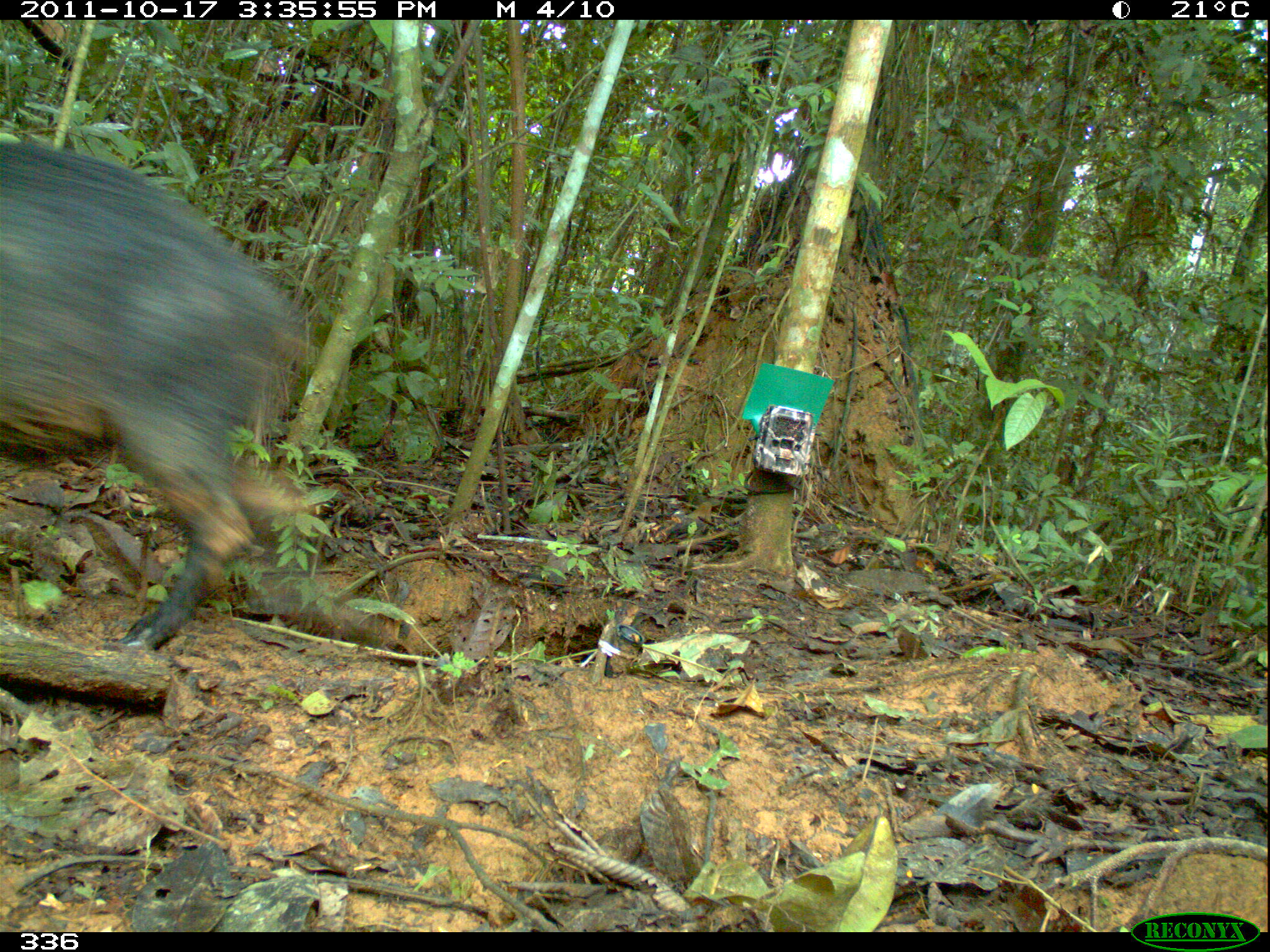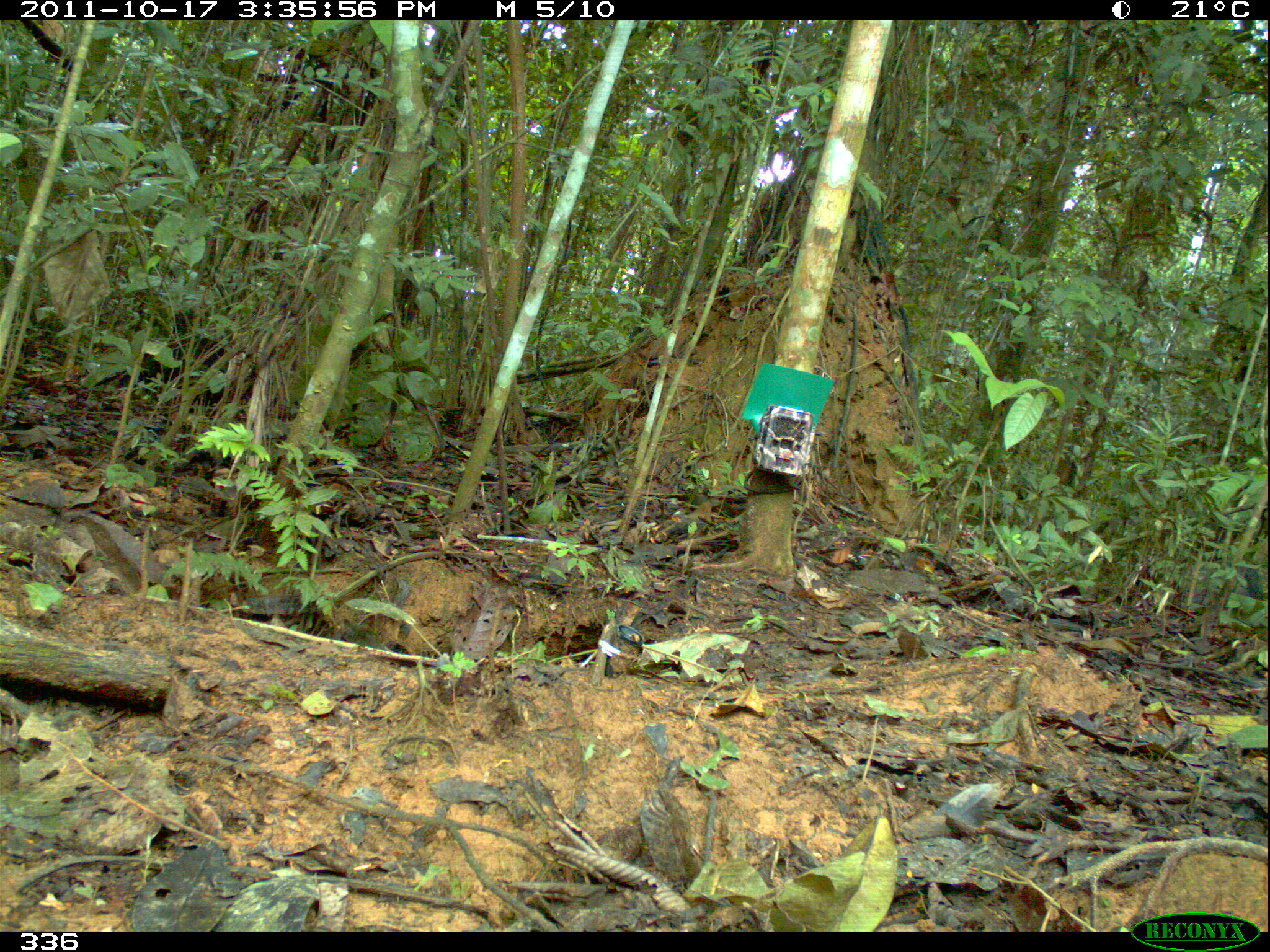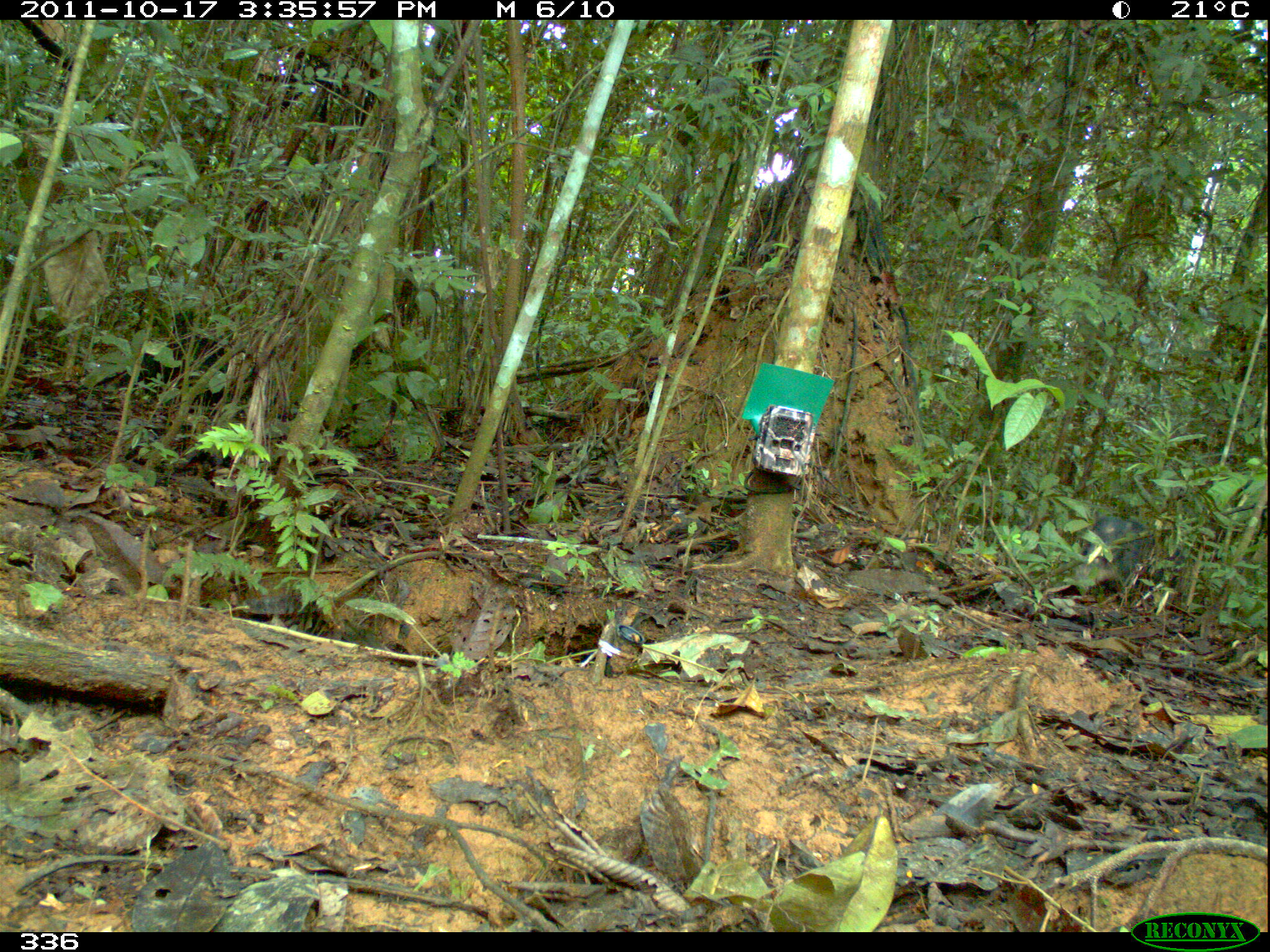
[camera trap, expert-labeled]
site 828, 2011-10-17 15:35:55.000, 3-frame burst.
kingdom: Animalia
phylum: Chordata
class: Mammalia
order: Artiodactyla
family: Tayassuidae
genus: Tayassu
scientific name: Tayassu pecari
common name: white-lipped peccary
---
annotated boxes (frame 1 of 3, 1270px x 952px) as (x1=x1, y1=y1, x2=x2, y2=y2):
tayassu pecari: (x1=0, y1=140, x2=298, y2=649)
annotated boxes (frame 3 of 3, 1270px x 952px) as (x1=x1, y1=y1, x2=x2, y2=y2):
tayassu pecari: (x1=1072, y1=515, x2=1188, y2=601)